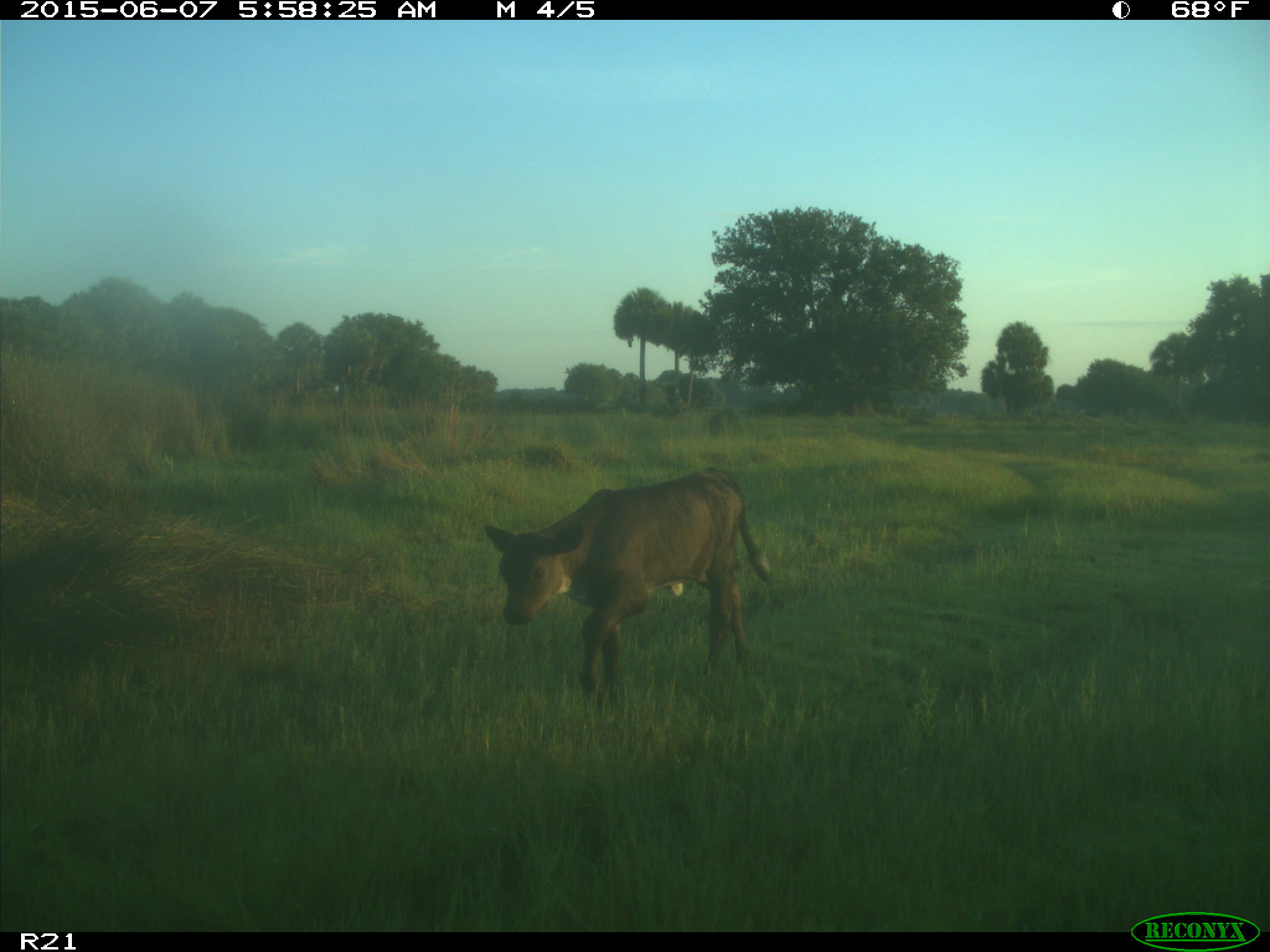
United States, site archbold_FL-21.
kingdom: Animalia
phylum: Chordata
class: Mammalia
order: Artiodactyla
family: Bovidae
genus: Bos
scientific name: Bos taurus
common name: domestic cow